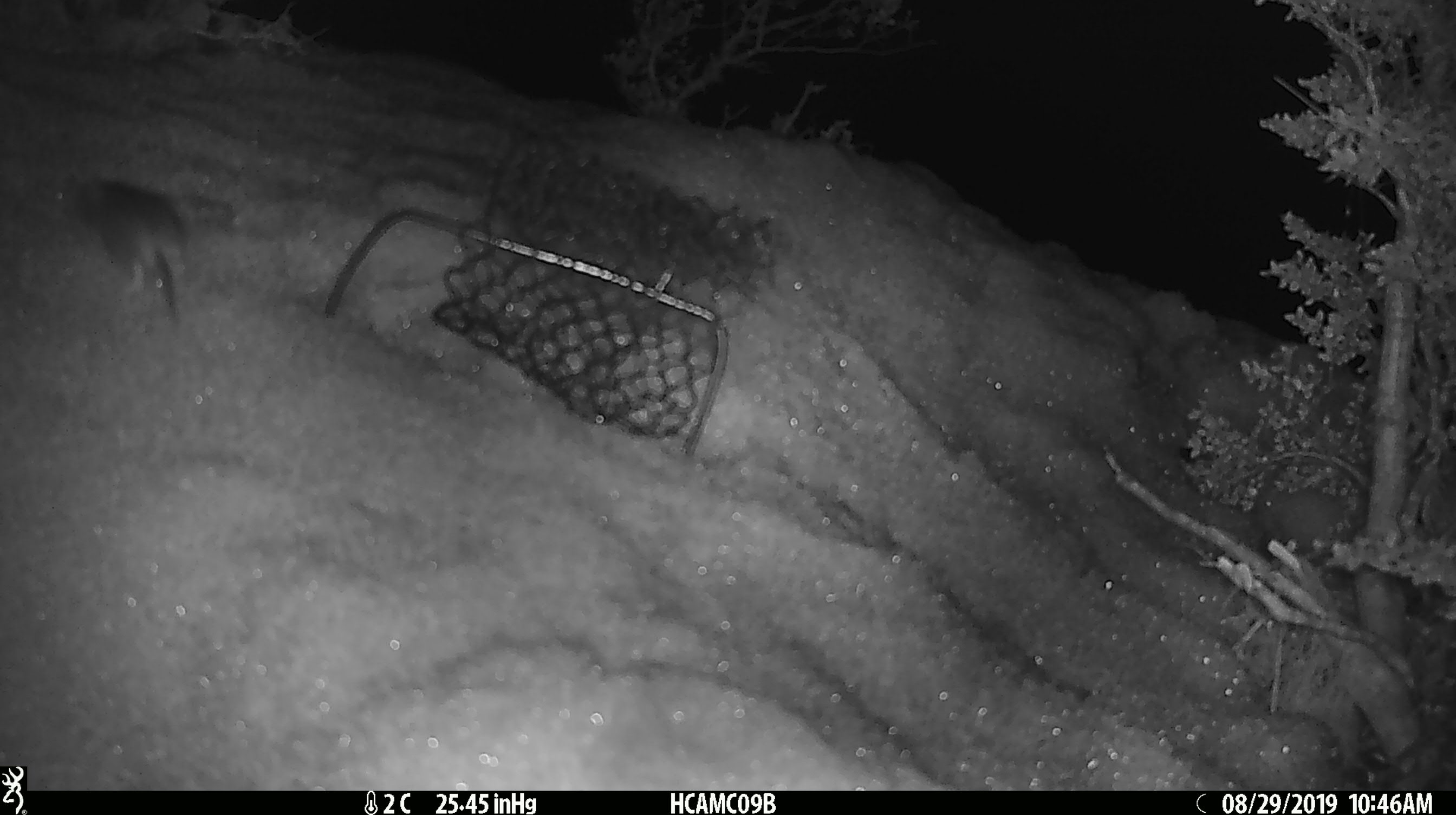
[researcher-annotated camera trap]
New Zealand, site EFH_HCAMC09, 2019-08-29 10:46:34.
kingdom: Animalia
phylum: Chordata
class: Mammalia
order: Rodentia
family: Muridae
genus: Mus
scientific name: Mus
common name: mouse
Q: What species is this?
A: Mouse (Mus).